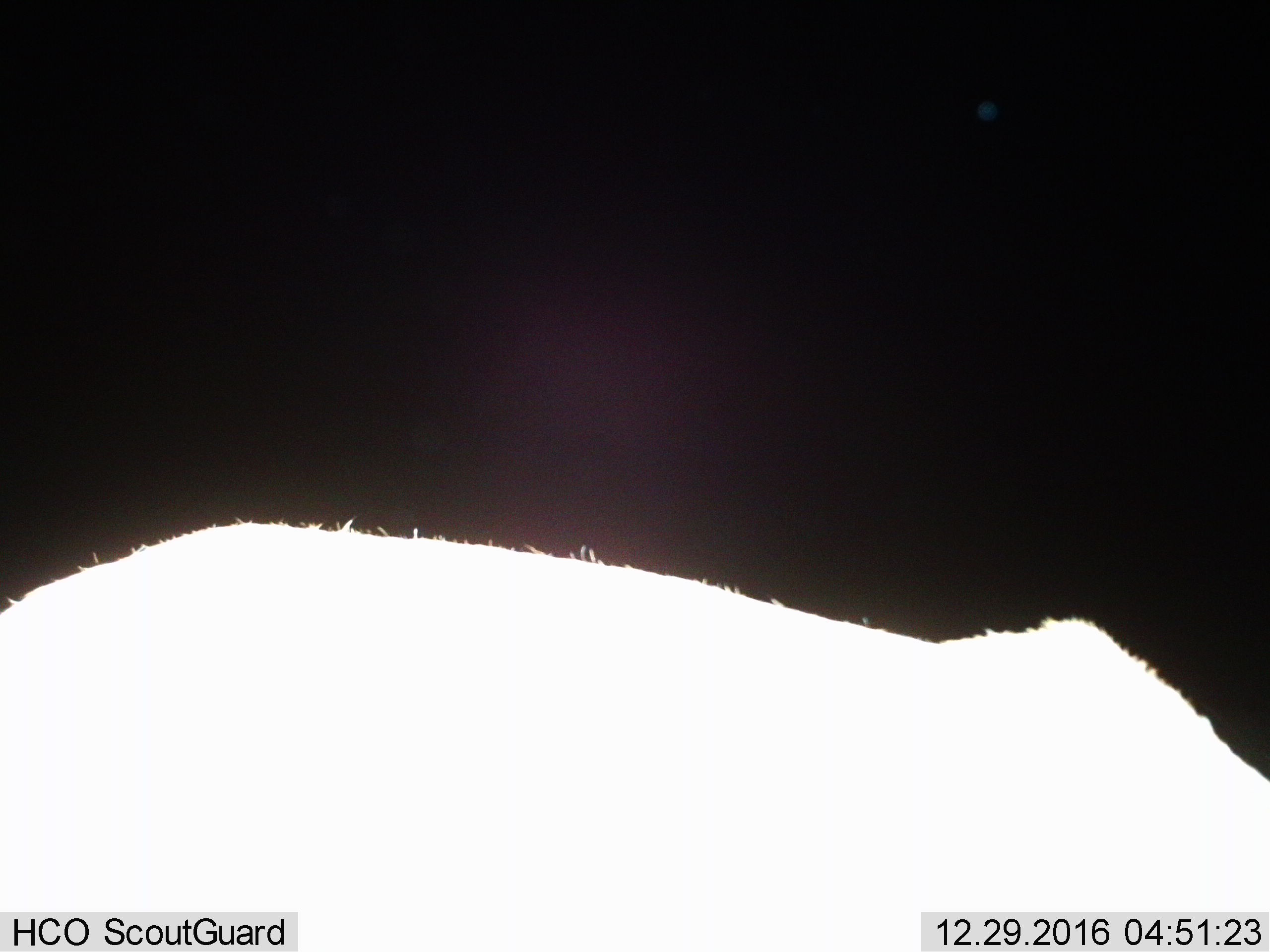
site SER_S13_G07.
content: unidentified animal